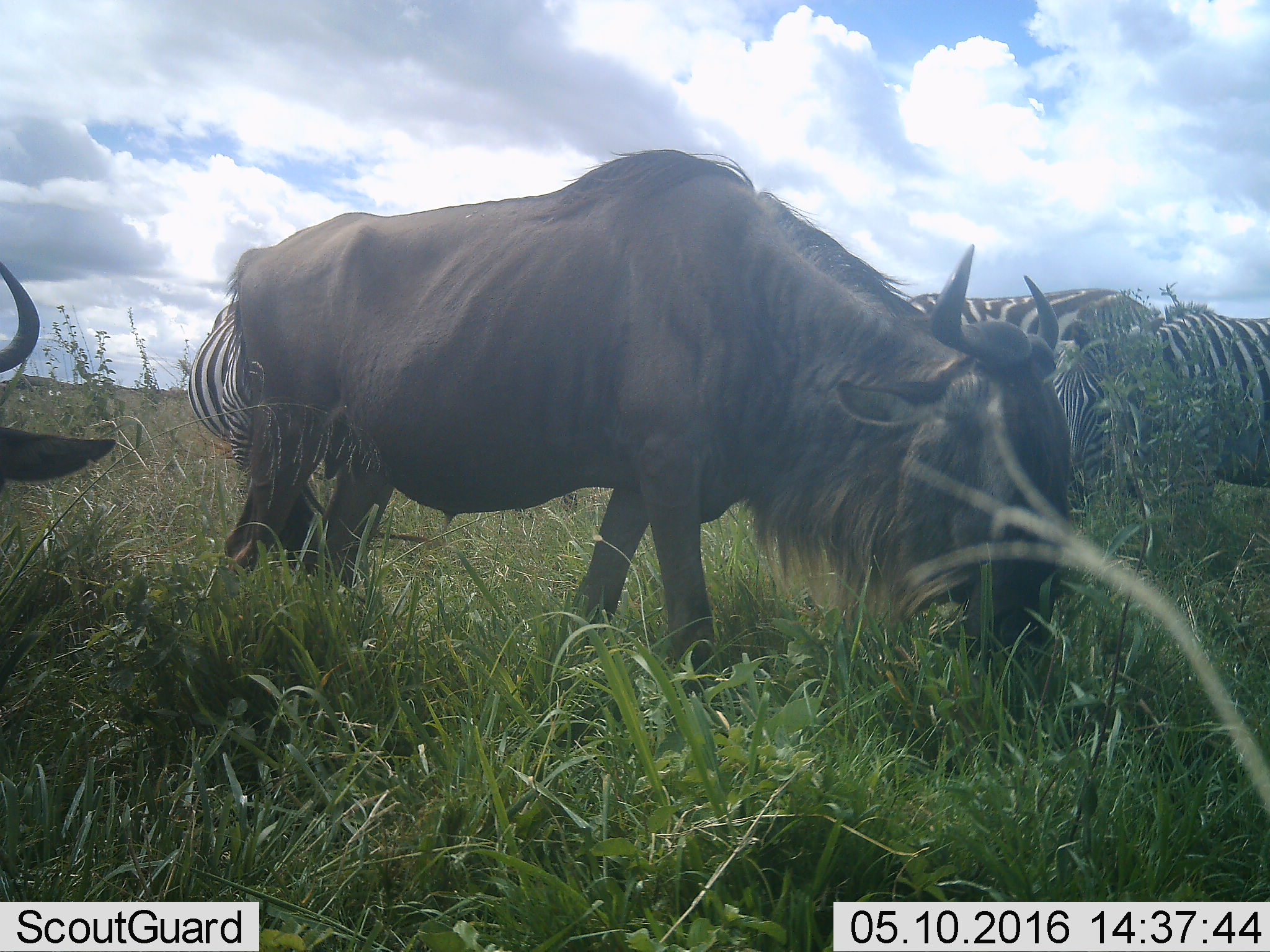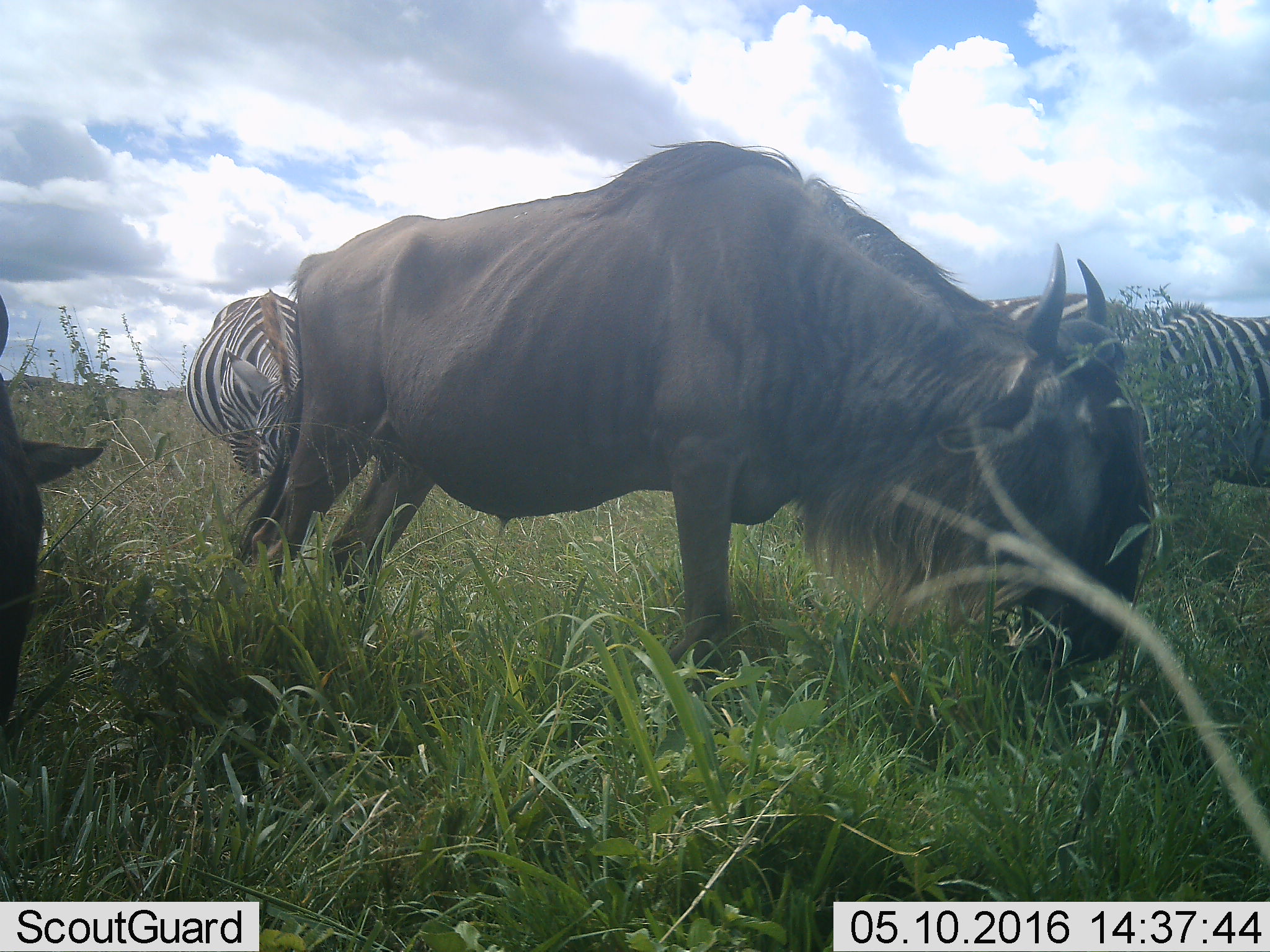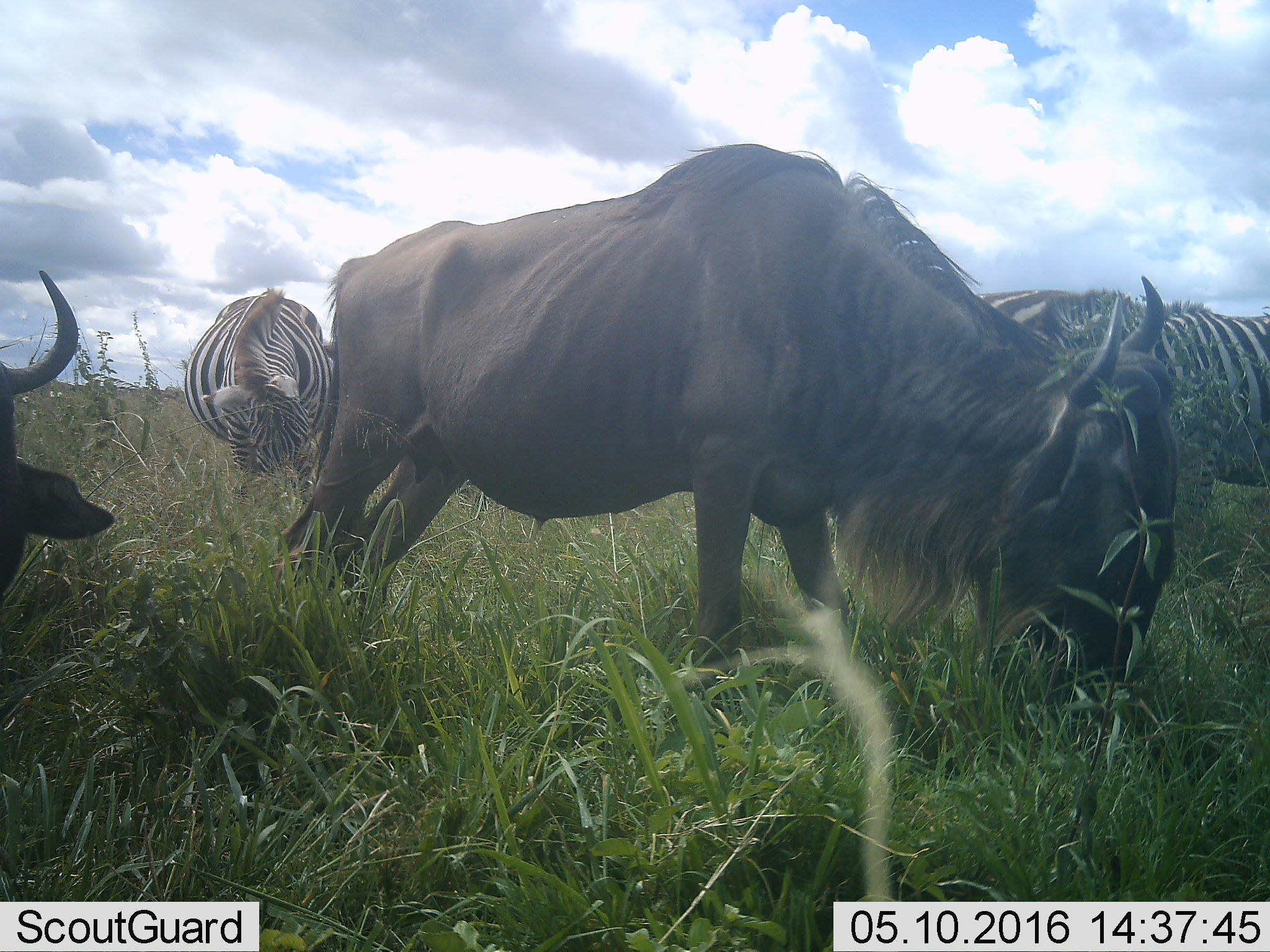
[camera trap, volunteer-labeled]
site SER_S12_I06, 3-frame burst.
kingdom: Animalia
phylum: Chordata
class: Mammalia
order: Artiodactyla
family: Bovidae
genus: Connochaetes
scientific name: Connochaetes taurinus taurinus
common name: blue wildebeest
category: wildebeestblue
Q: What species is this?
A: Wildebeestblue (blue wildebeest) (Connochaetes taurinus taurinus).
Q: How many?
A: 2.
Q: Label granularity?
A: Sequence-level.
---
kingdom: Animalia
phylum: Chordata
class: Mammalia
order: Perissodactyla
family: Equidae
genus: Equus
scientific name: Equus quagga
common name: plains zebra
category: zebraplains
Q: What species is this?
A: Zebraplains (plains zebra) (Equus quagga).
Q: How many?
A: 3.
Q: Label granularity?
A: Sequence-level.